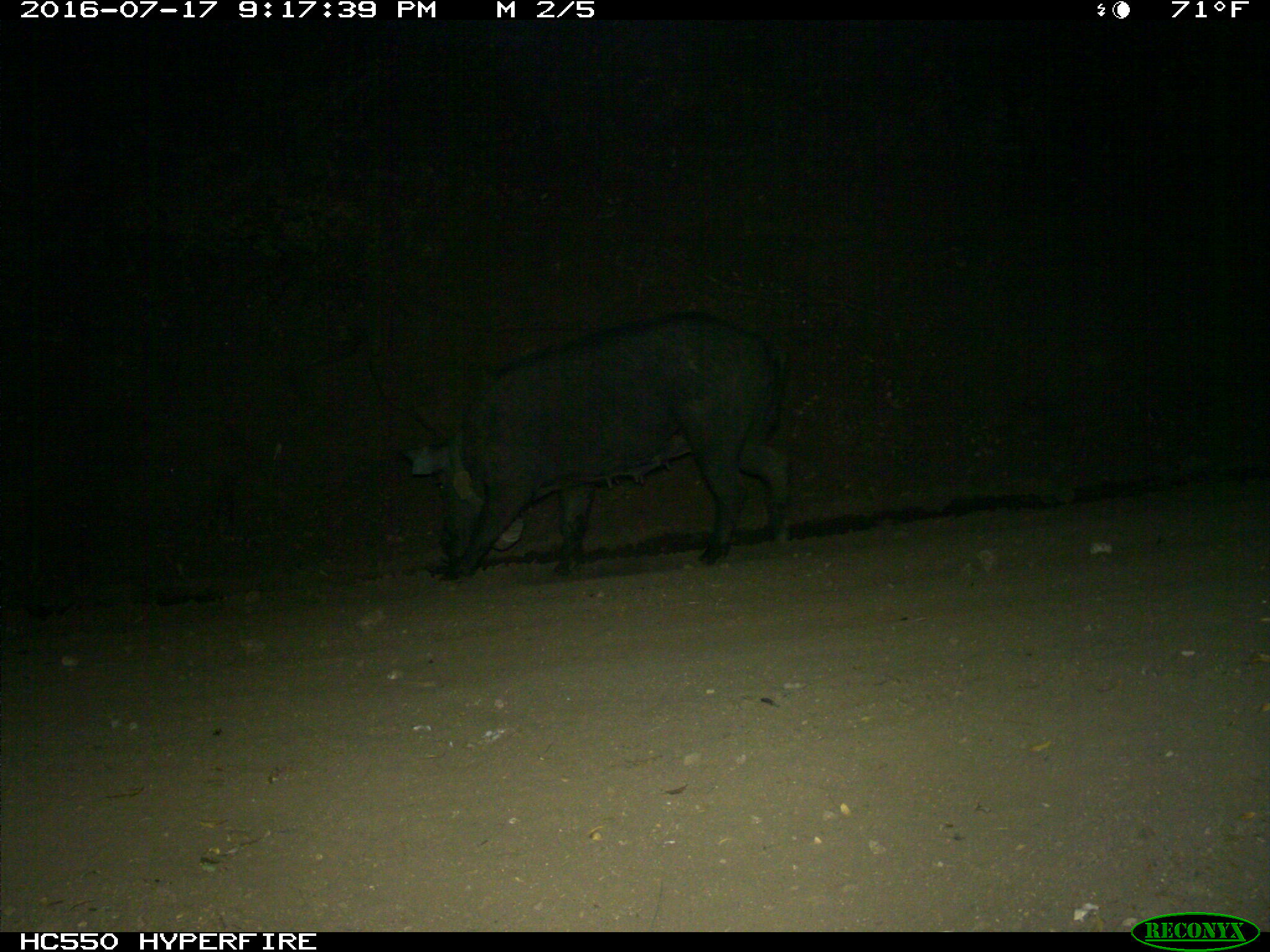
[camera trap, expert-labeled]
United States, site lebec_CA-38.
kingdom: Animalia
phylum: Chordata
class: Mammalia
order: Artiodactyla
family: Suidae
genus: Sus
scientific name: Sus scrofa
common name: wild boar